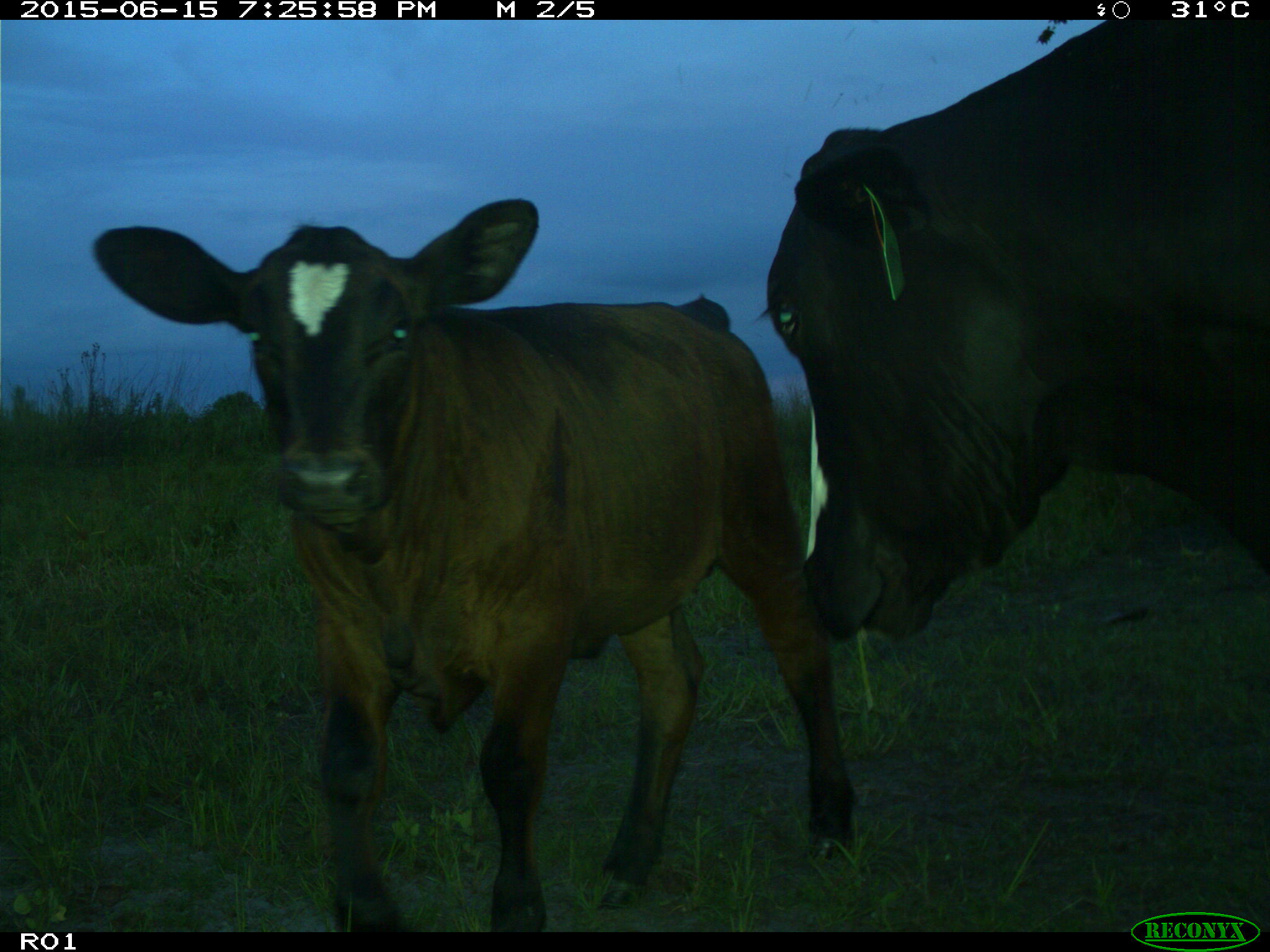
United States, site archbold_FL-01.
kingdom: Animalia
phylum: Chordata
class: Mammalia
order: Artiodactyla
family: Bovidae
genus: Bos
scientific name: Bos taurus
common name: domestic cow